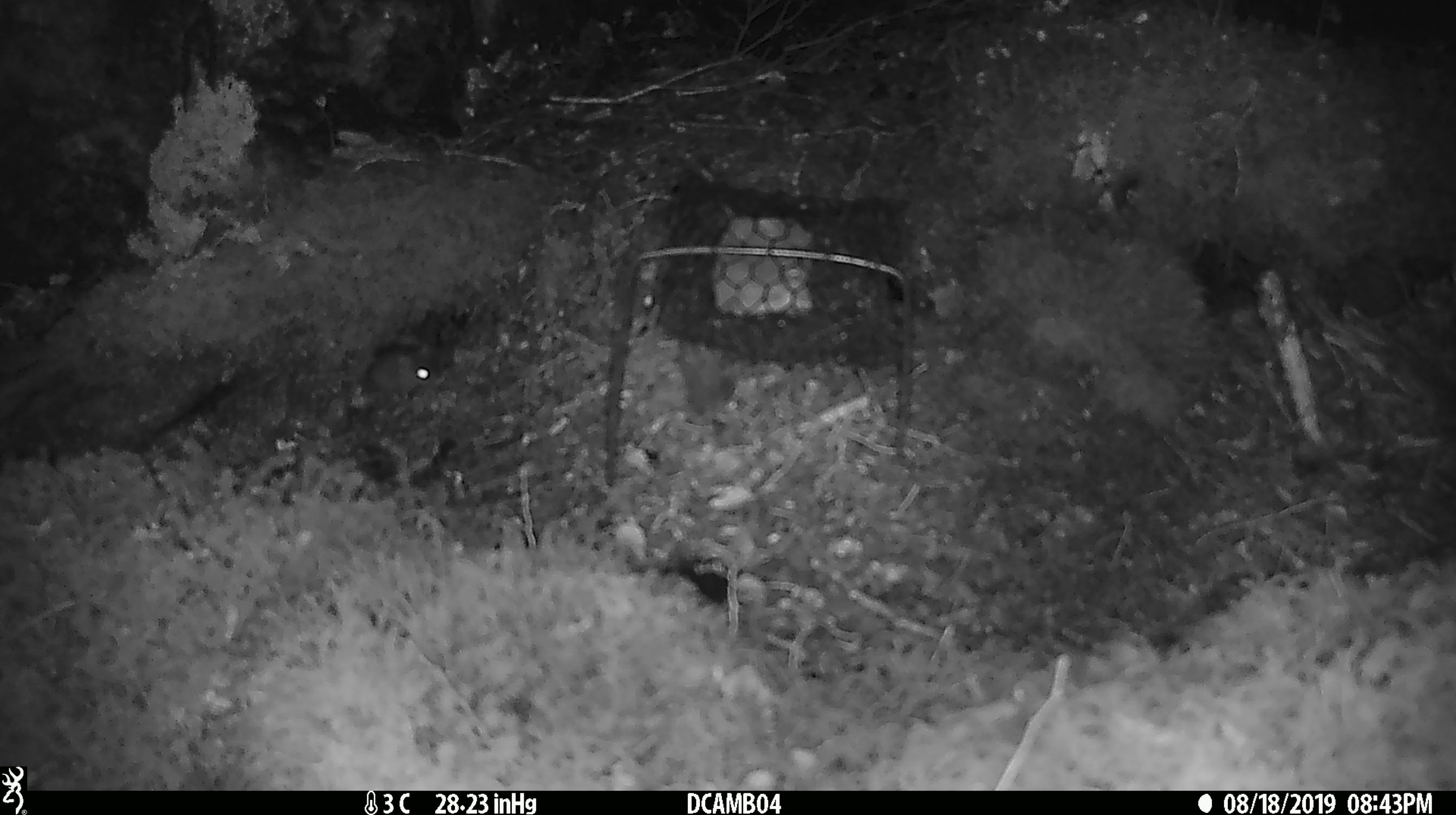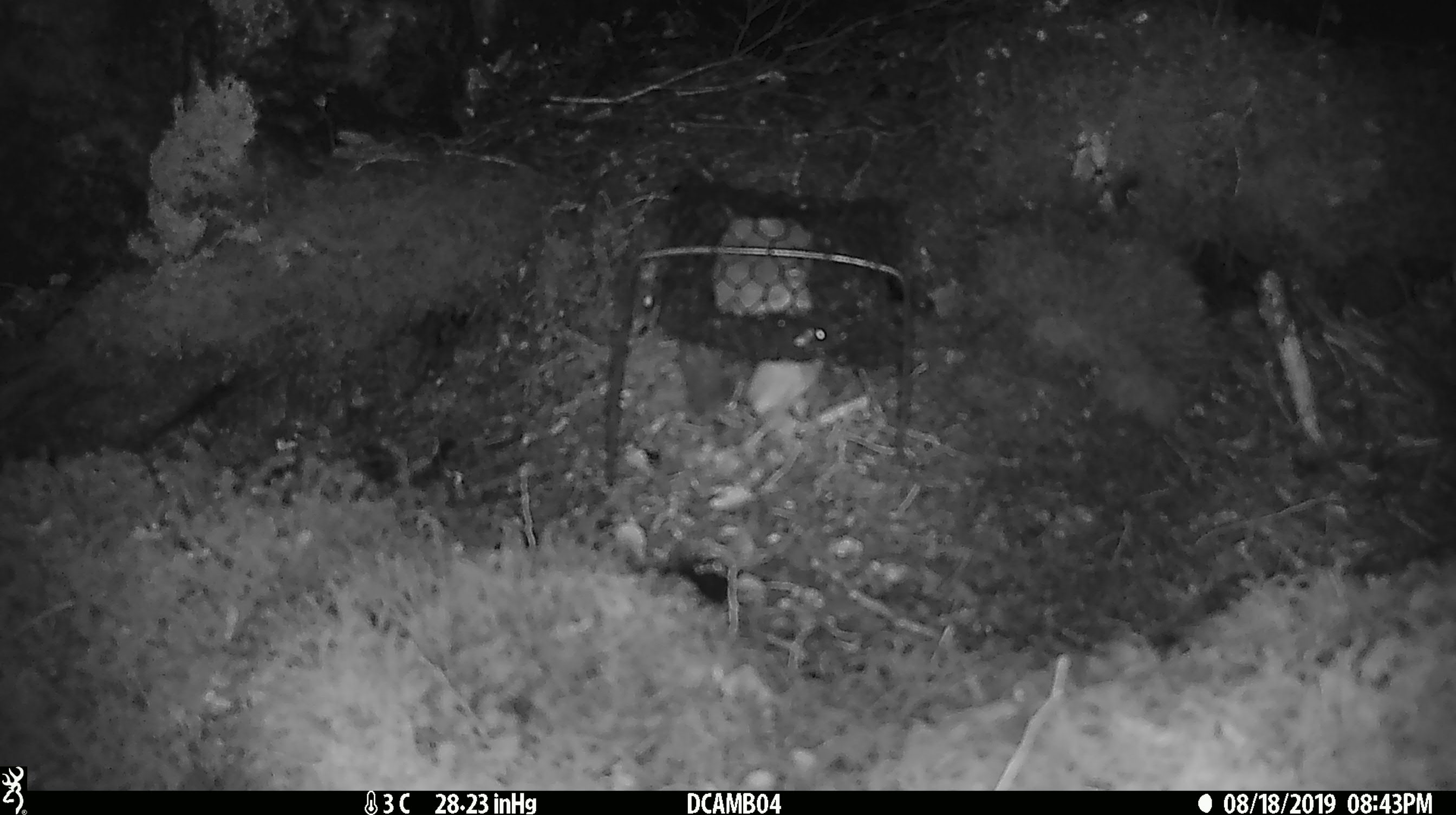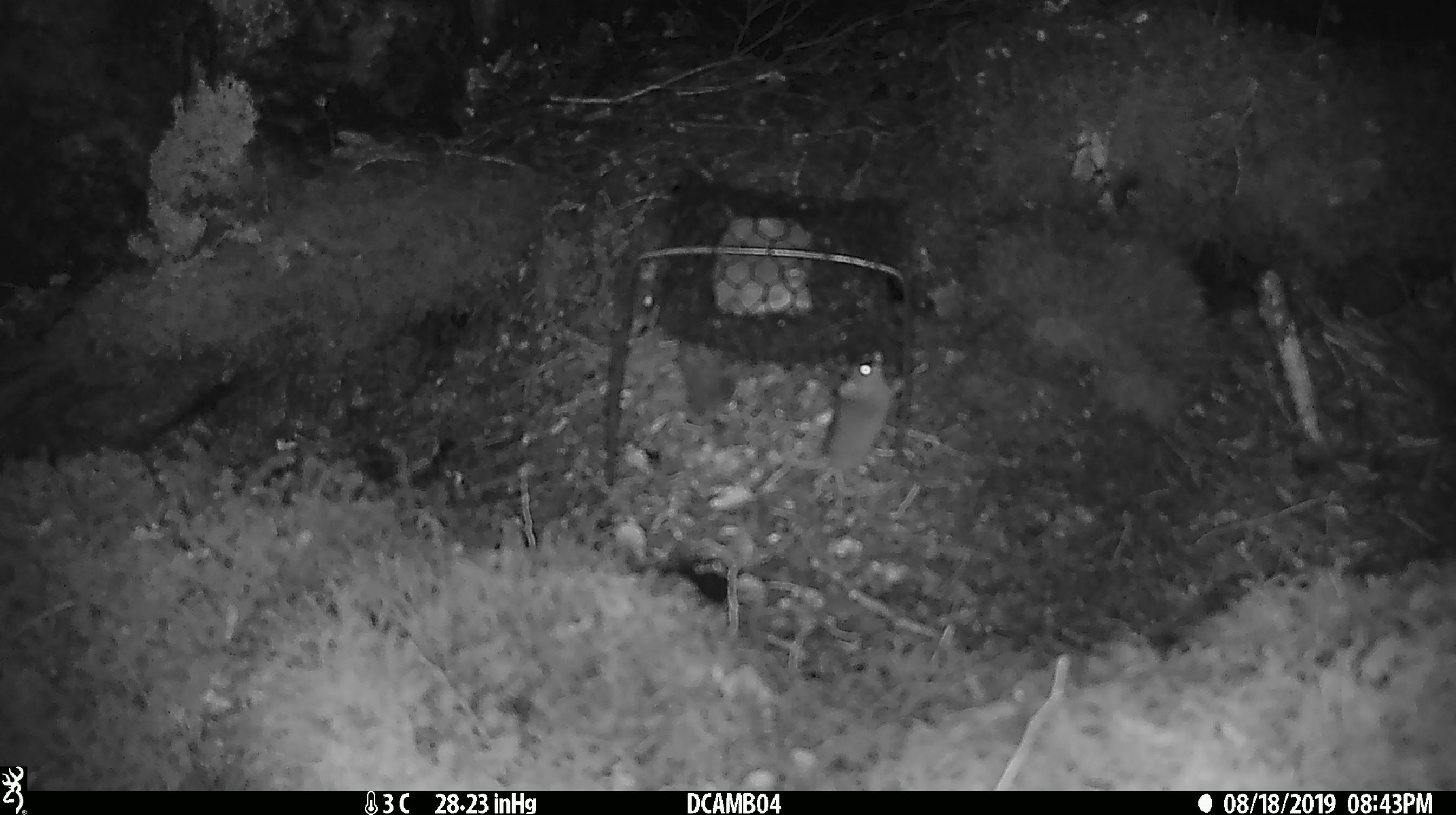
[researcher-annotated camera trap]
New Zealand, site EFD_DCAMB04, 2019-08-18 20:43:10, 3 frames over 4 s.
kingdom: Animalia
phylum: Chordata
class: Mammalia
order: Rodentia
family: Muridae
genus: Mus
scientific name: Mus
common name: mouse